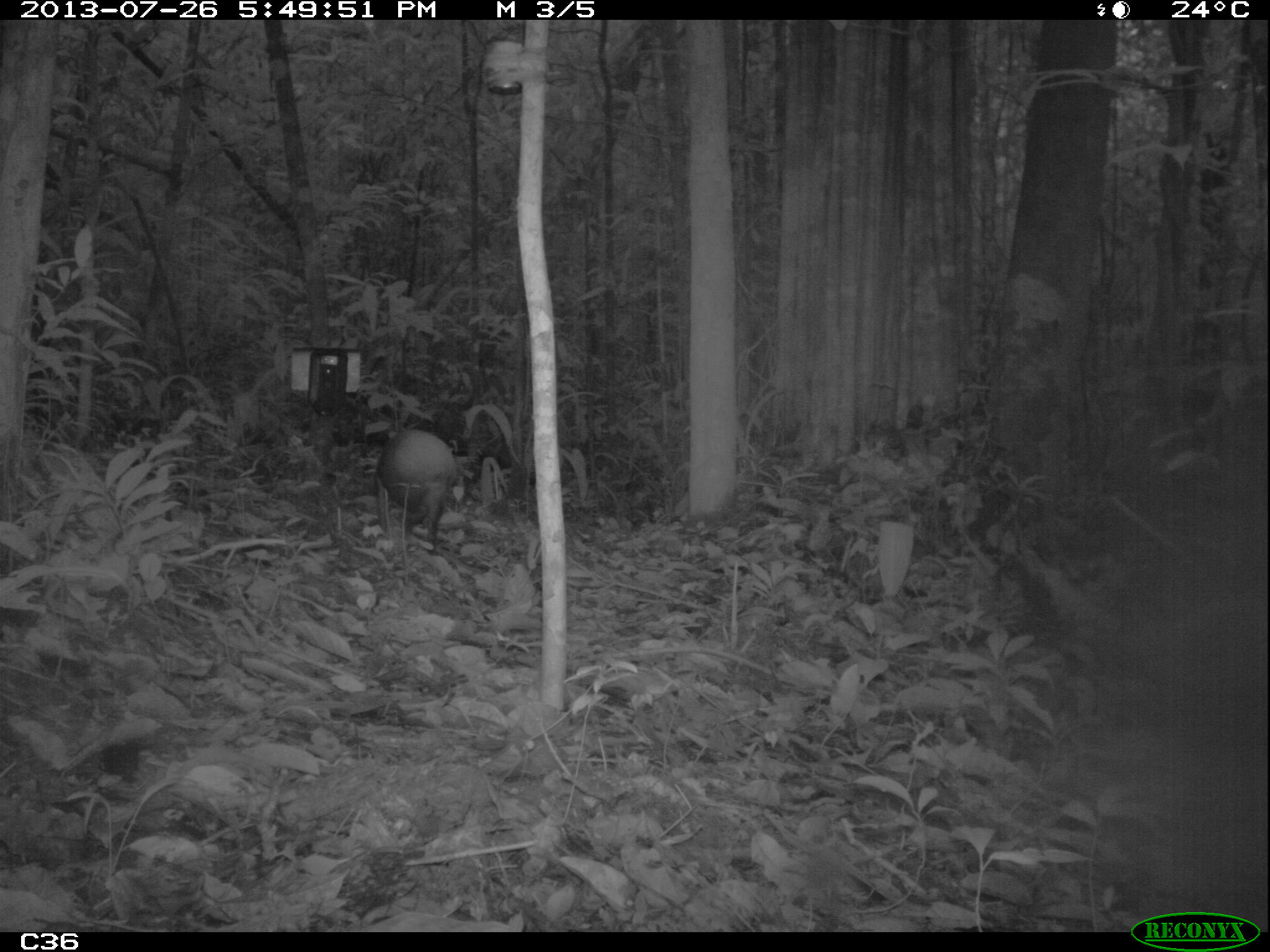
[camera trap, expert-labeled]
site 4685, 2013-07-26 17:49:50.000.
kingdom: Animalia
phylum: Chordata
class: Mammalia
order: Rodentia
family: Dasyproctidae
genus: Dasyprocta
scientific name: Dasyprocta leporina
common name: red-rumped agouti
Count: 1.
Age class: adult.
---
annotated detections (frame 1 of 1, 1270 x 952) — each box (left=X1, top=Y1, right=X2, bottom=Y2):
dasyprocta leporina: (left=376, top=429, right=457, bottom=554)